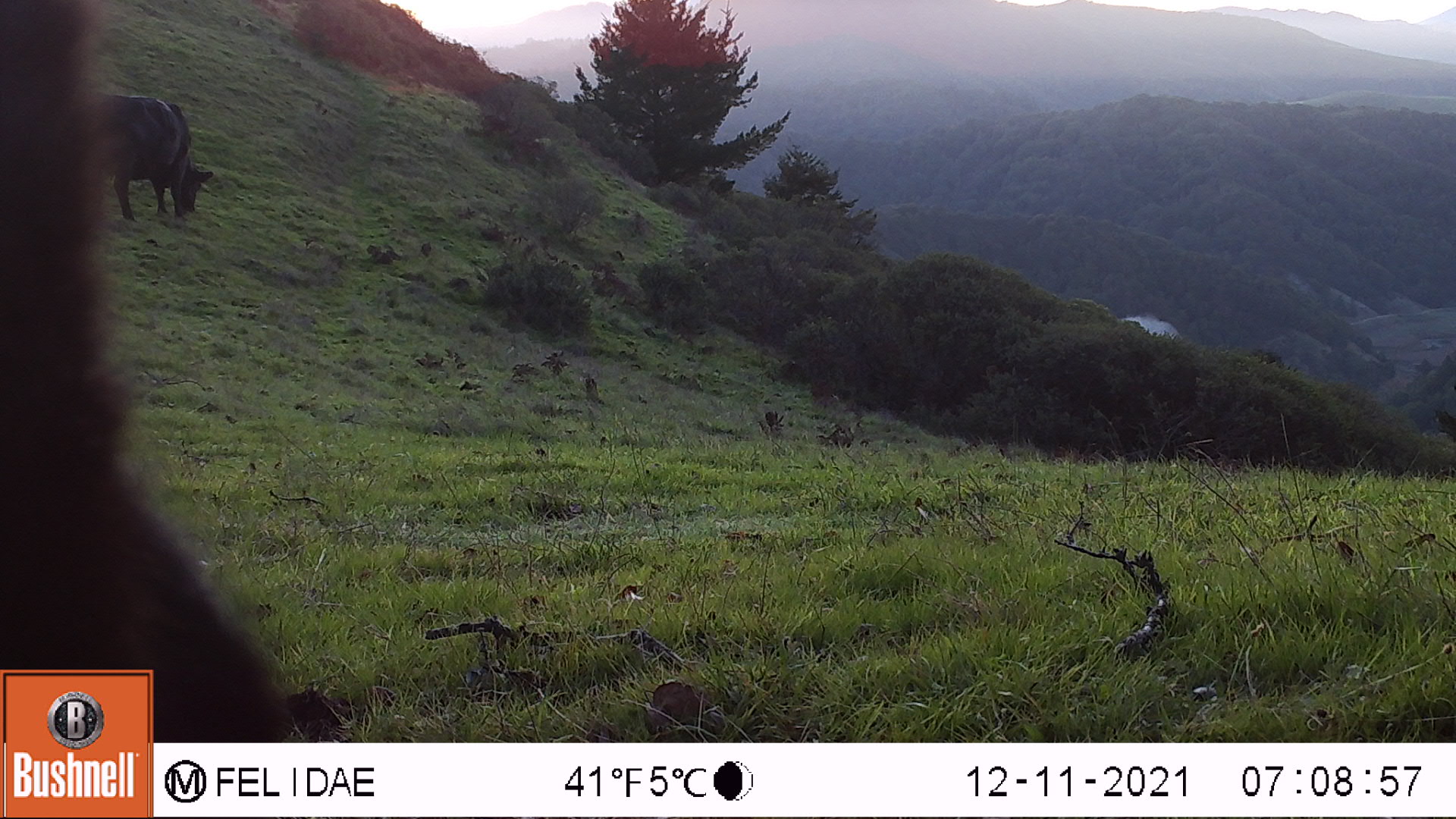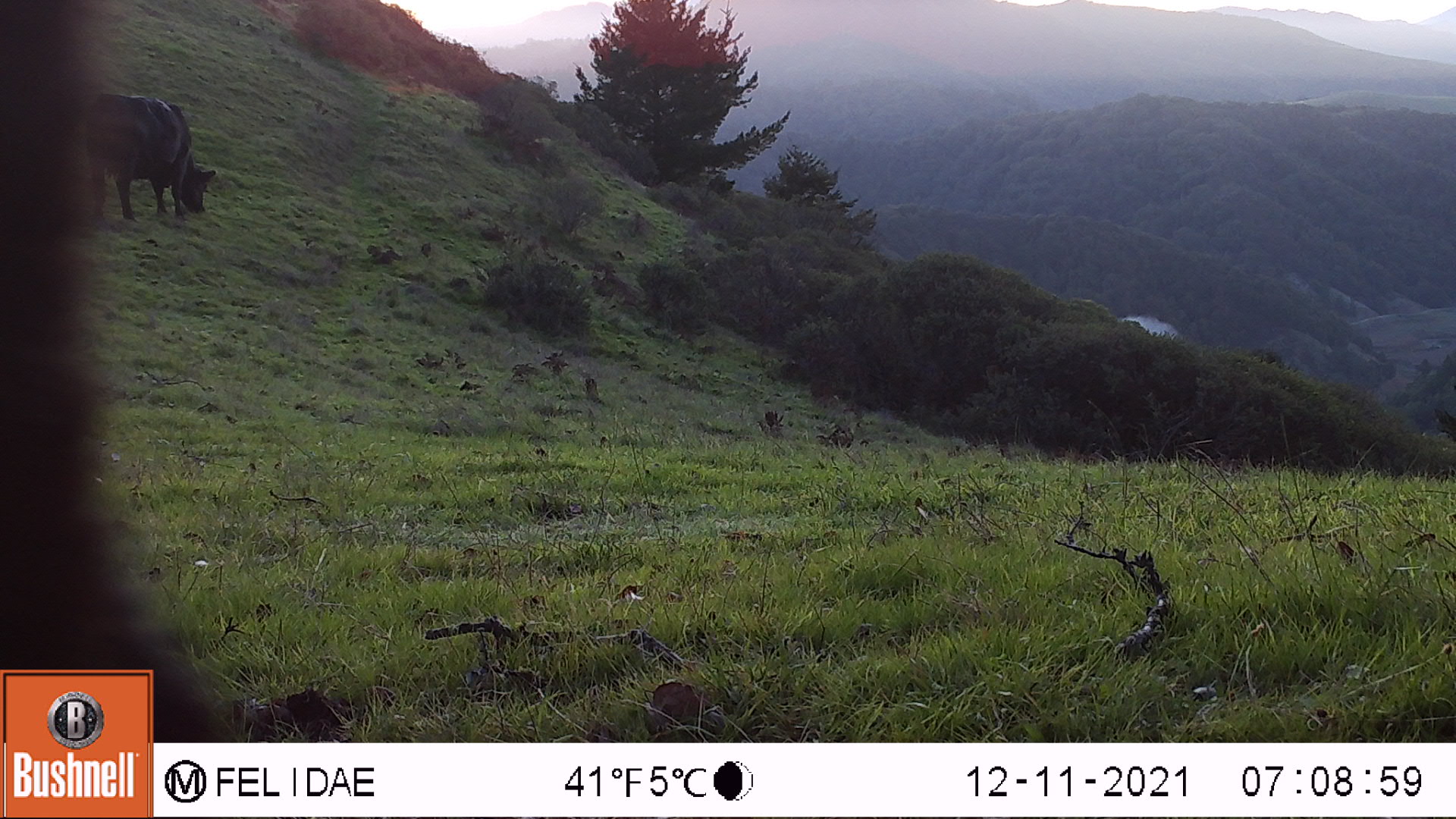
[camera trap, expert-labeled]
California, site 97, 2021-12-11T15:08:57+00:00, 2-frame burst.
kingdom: Animalia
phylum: Chordata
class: Mammalia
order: Artiodactyla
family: Bovidae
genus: Bos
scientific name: Bos taurus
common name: domestic cattle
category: cattle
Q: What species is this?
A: Cattle (domestic cattle) (Bos taurus).